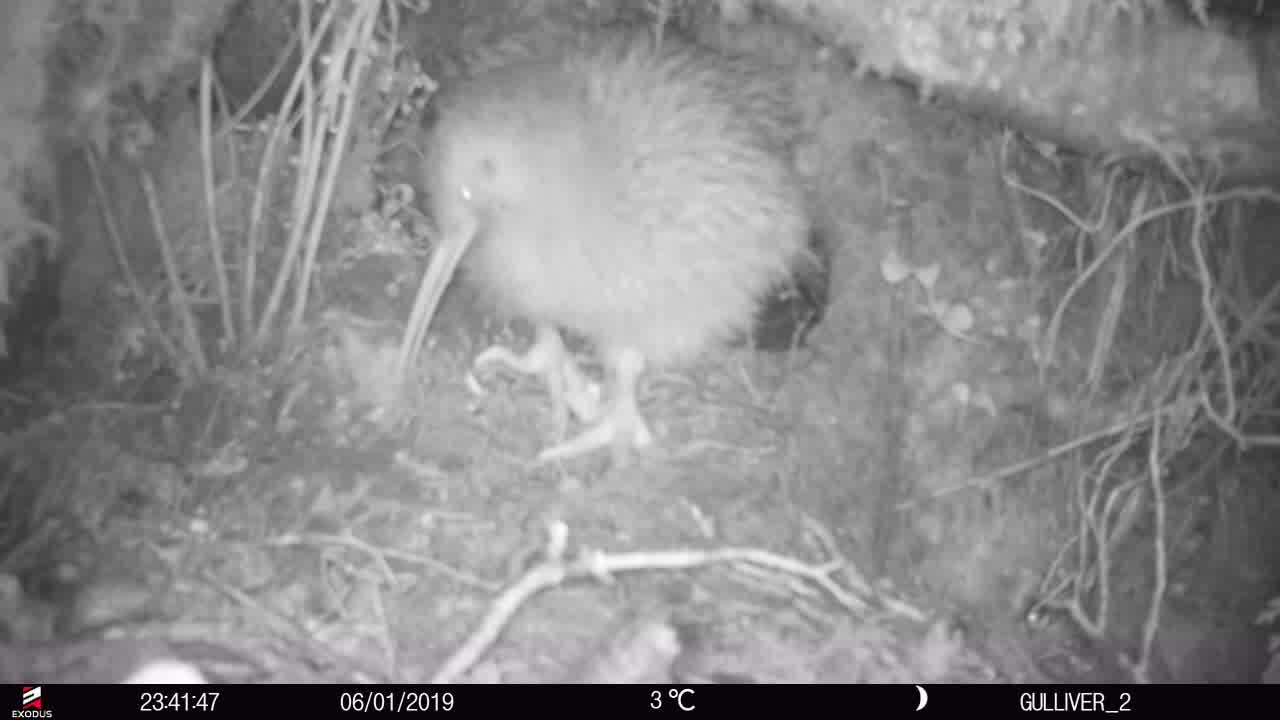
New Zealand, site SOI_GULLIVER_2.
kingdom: Animalia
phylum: Chordata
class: Aves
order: Apterygiformes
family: Apterygidae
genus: Apteryx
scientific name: Apteryx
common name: kiwi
Kiwi (Apteryx).